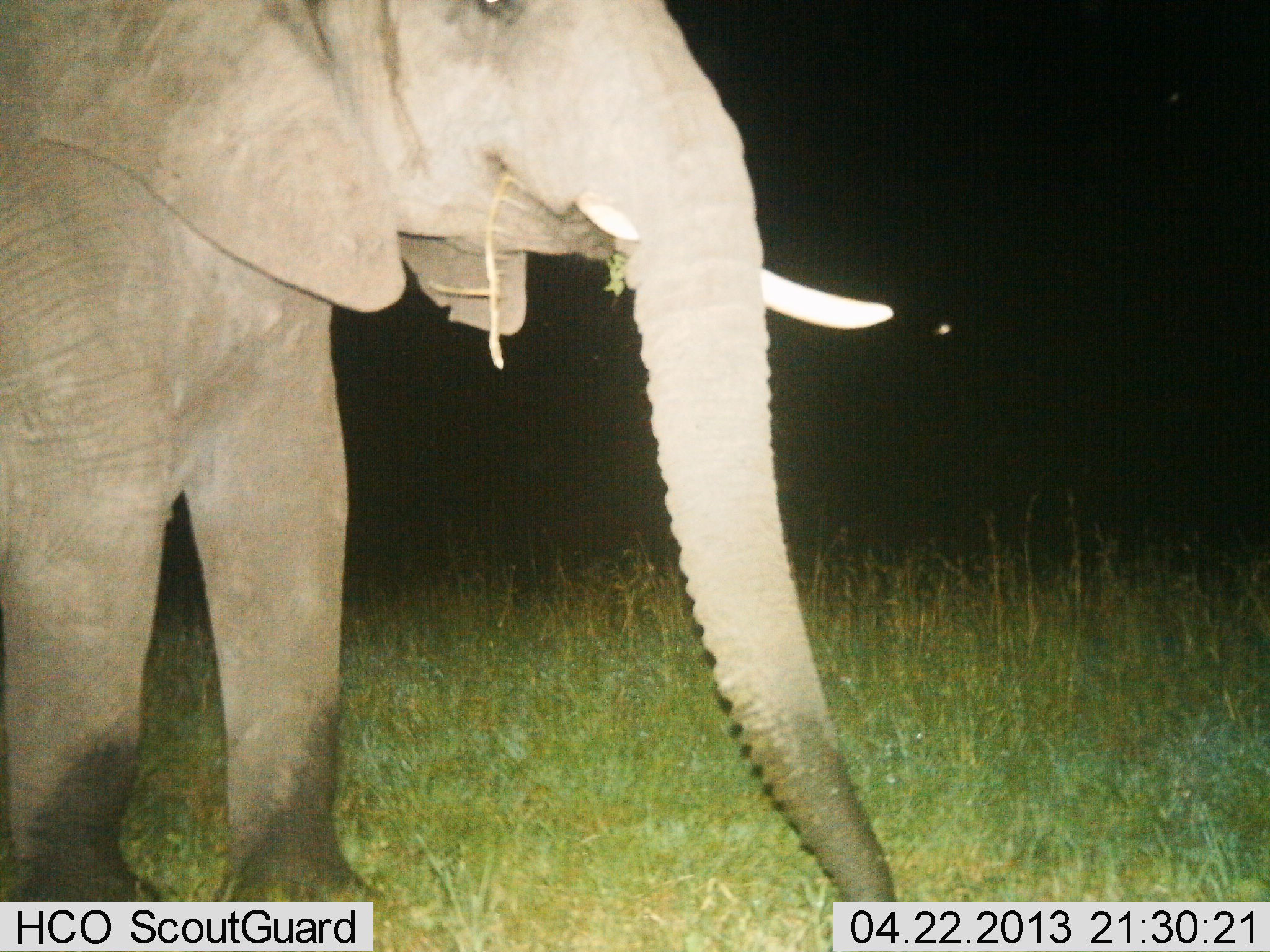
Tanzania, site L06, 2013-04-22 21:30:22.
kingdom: Animalia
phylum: Chordata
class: Mammalia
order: Proboscidea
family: Elephantidae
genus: Loxodonta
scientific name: Loxodonta africana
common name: african bush elephant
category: elephant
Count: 1.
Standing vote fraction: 40%.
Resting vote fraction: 0%.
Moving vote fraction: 0%.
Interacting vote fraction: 0%.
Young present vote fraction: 0%.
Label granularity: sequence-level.